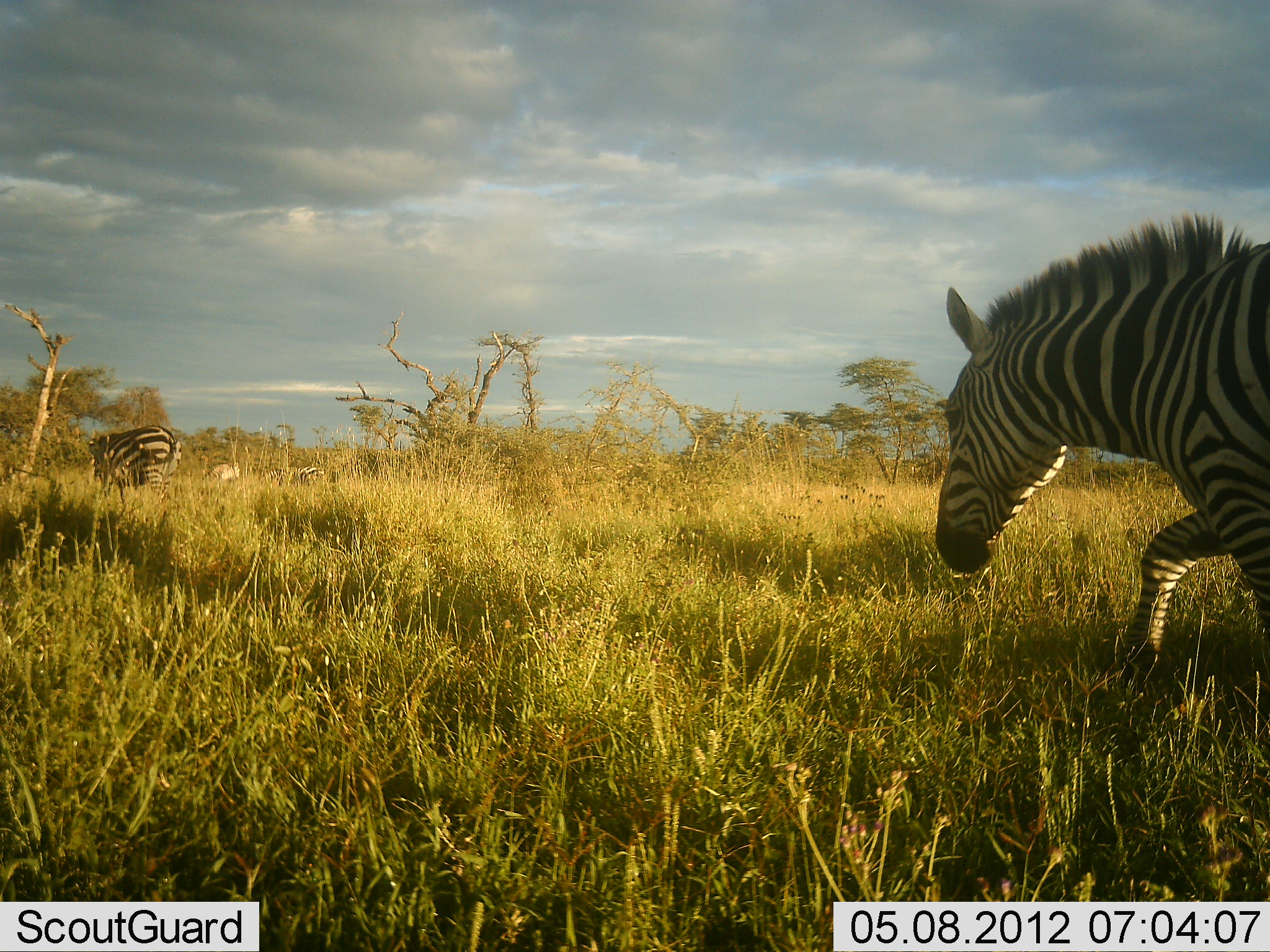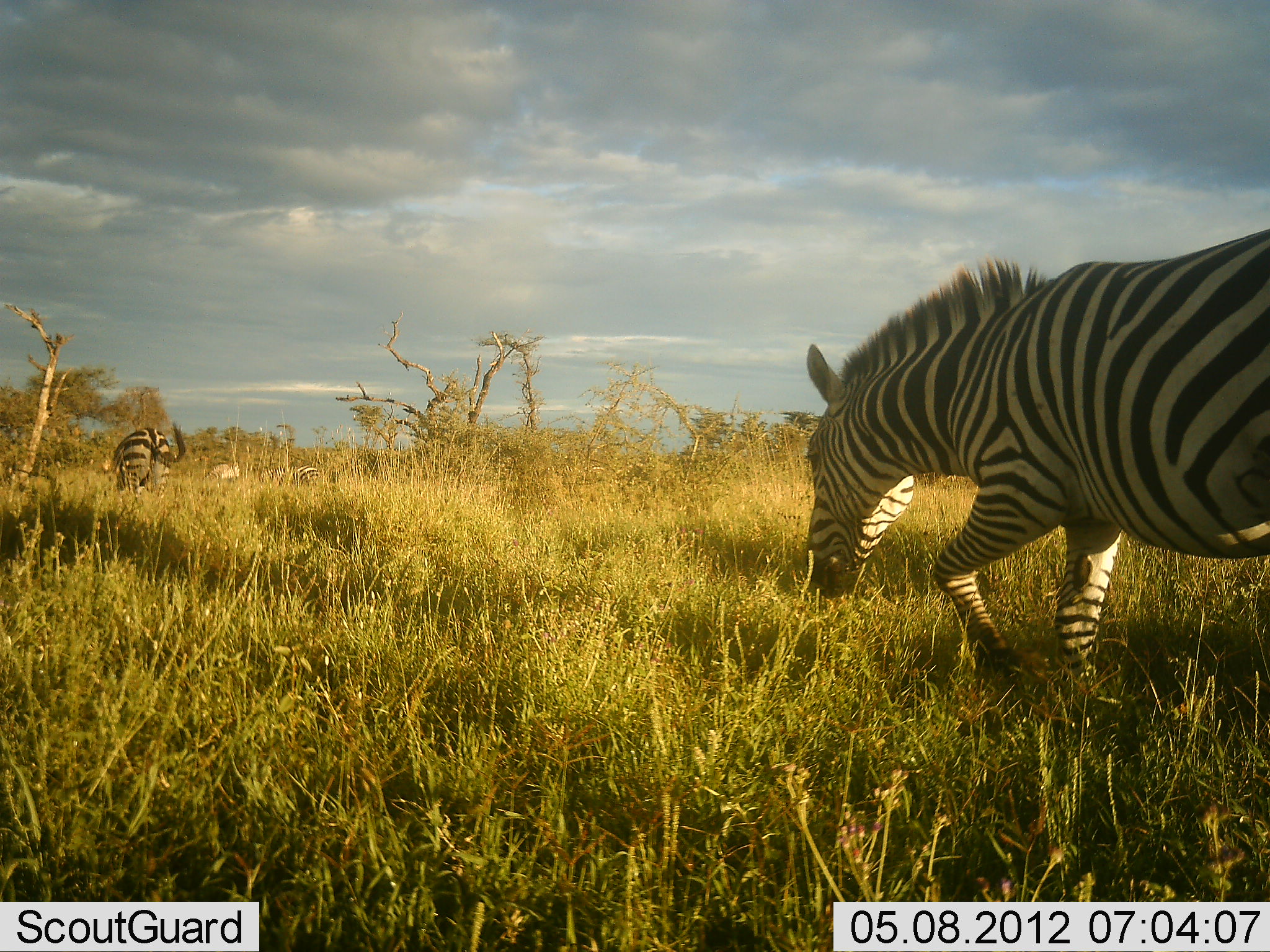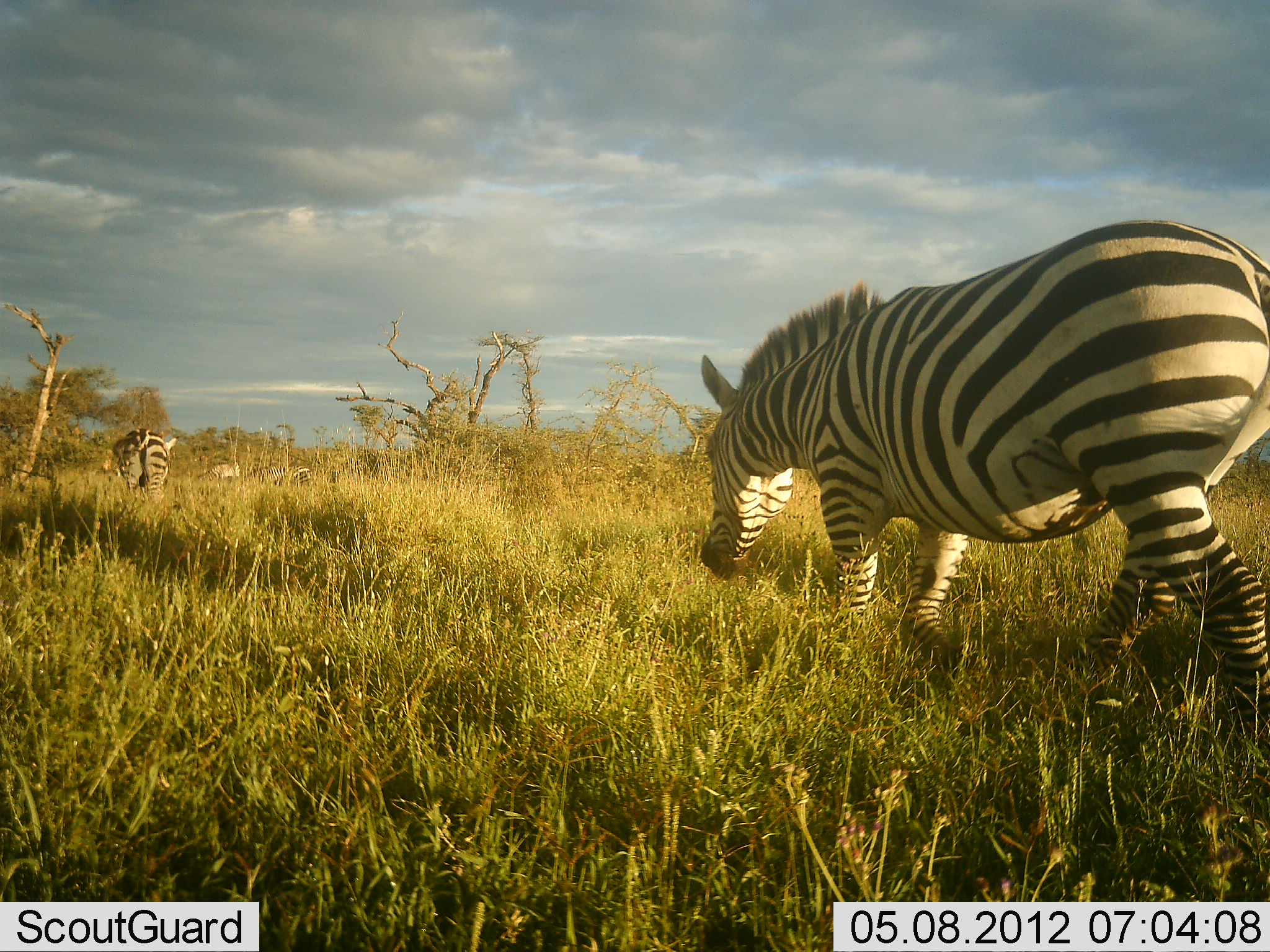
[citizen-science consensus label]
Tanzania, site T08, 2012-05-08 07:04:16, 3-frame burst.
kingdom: Animalia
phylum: Chordata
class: Mammalia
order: Perissodactyla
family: Equidae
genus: Equus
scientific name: Equus quagga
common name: plains zebra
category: zebra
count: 3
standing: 0%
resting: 0%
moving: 100%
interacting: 0%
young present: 0%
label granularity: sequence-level